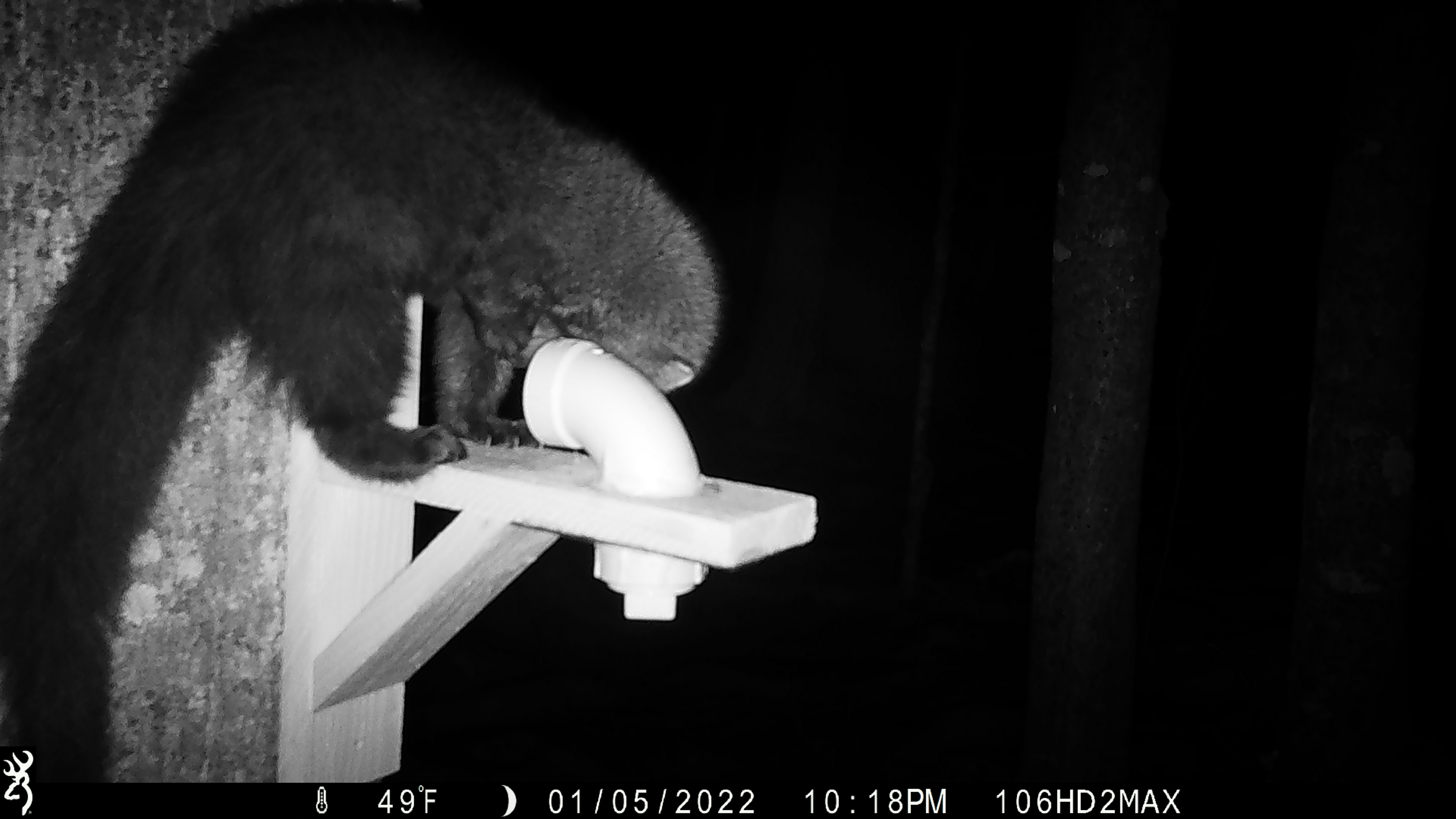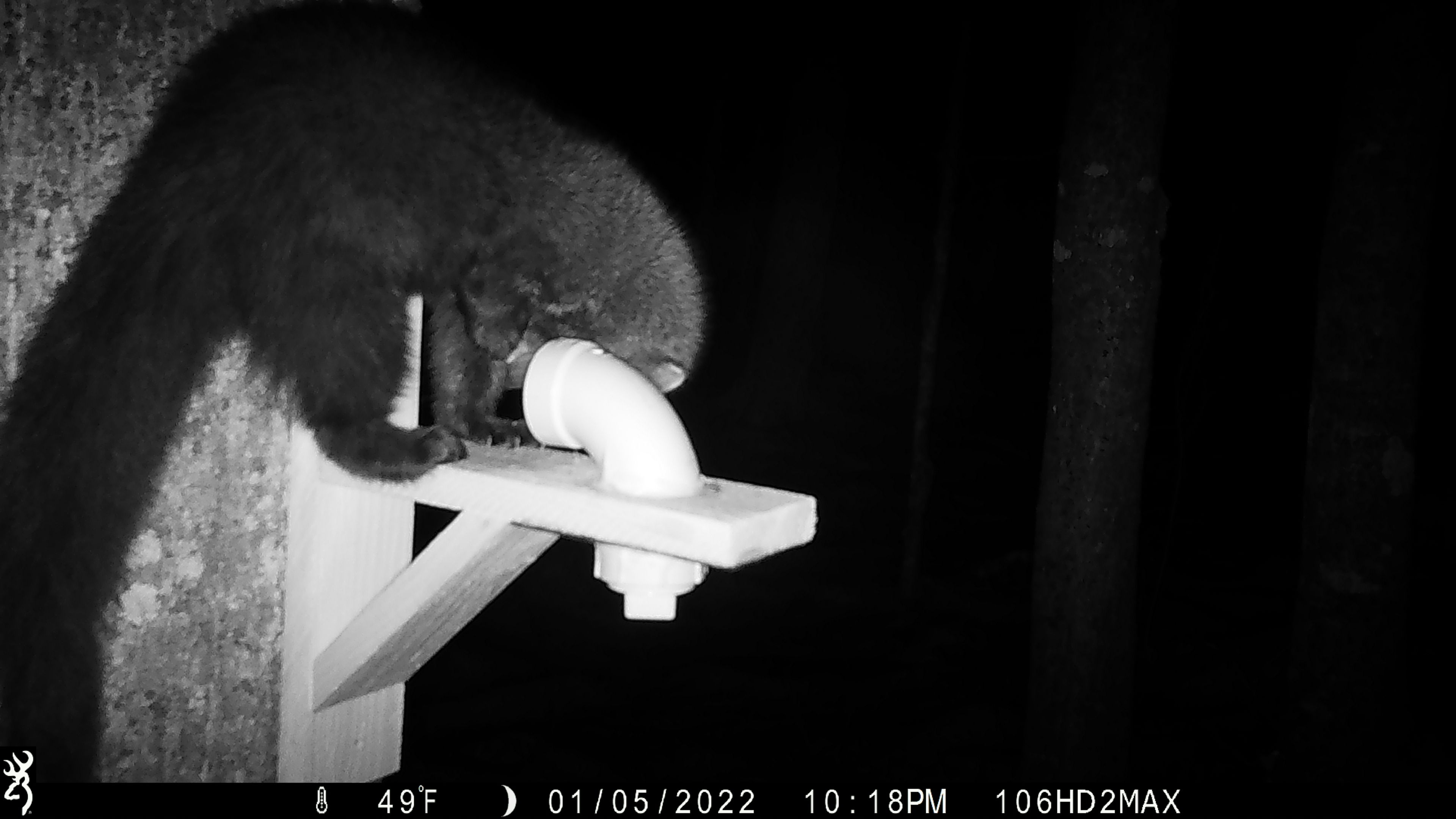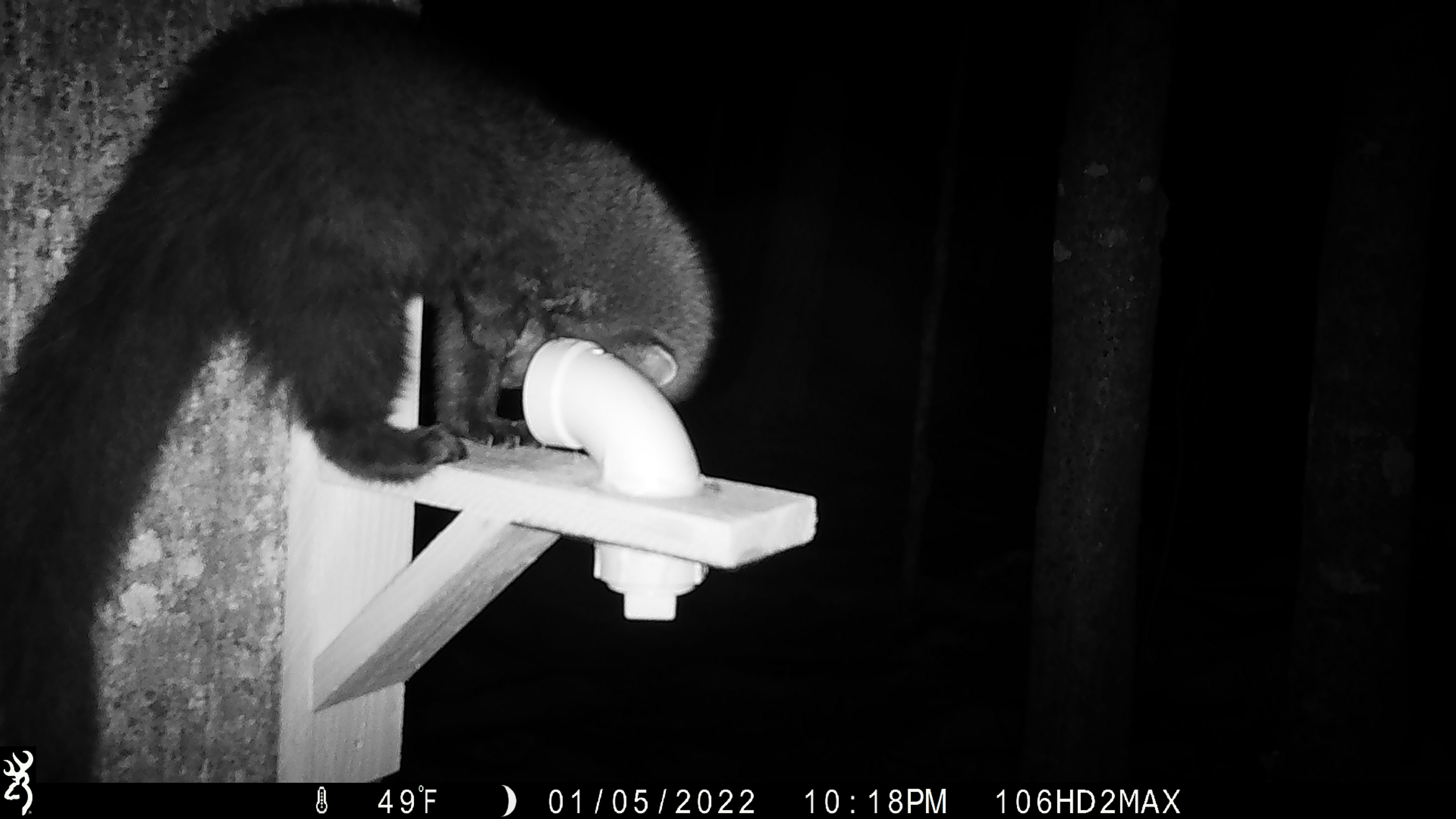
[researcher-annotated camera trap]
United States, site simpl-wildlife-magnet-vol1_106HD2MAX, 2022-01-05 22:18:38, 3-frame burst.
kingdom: Animalia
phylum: Chordata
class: Mammalia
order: Carnivora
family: Mustelidae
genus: Pekania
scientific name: Pekania pennanti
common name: fisher